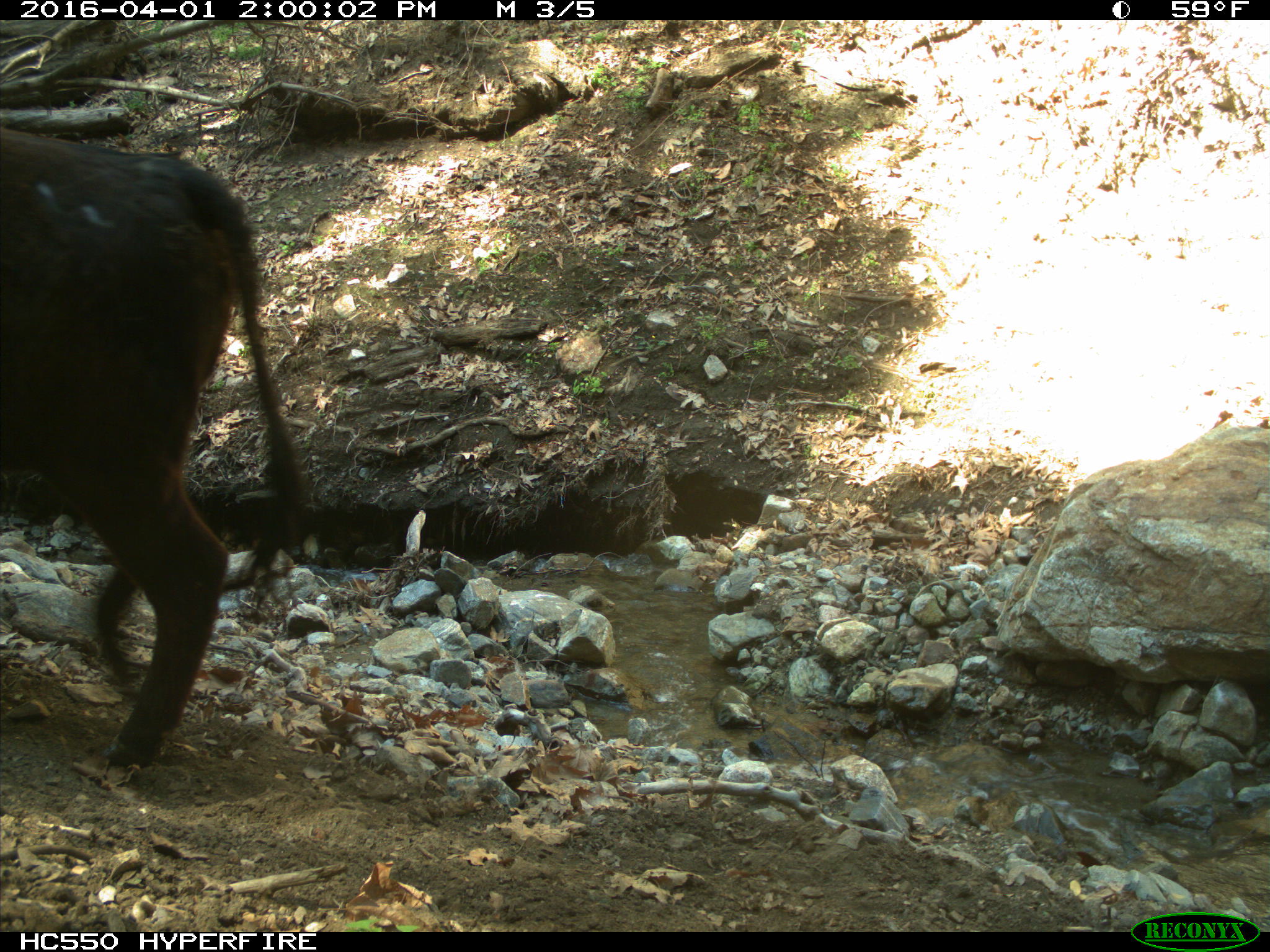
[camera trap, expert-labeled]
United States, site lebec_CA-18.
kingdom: Animalia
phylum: Chordata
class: Mammalia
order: Artiodactyla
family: Bovidae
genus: Bos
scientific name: Bos taurus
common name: domestic cow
Bos taurus (domestic cow).